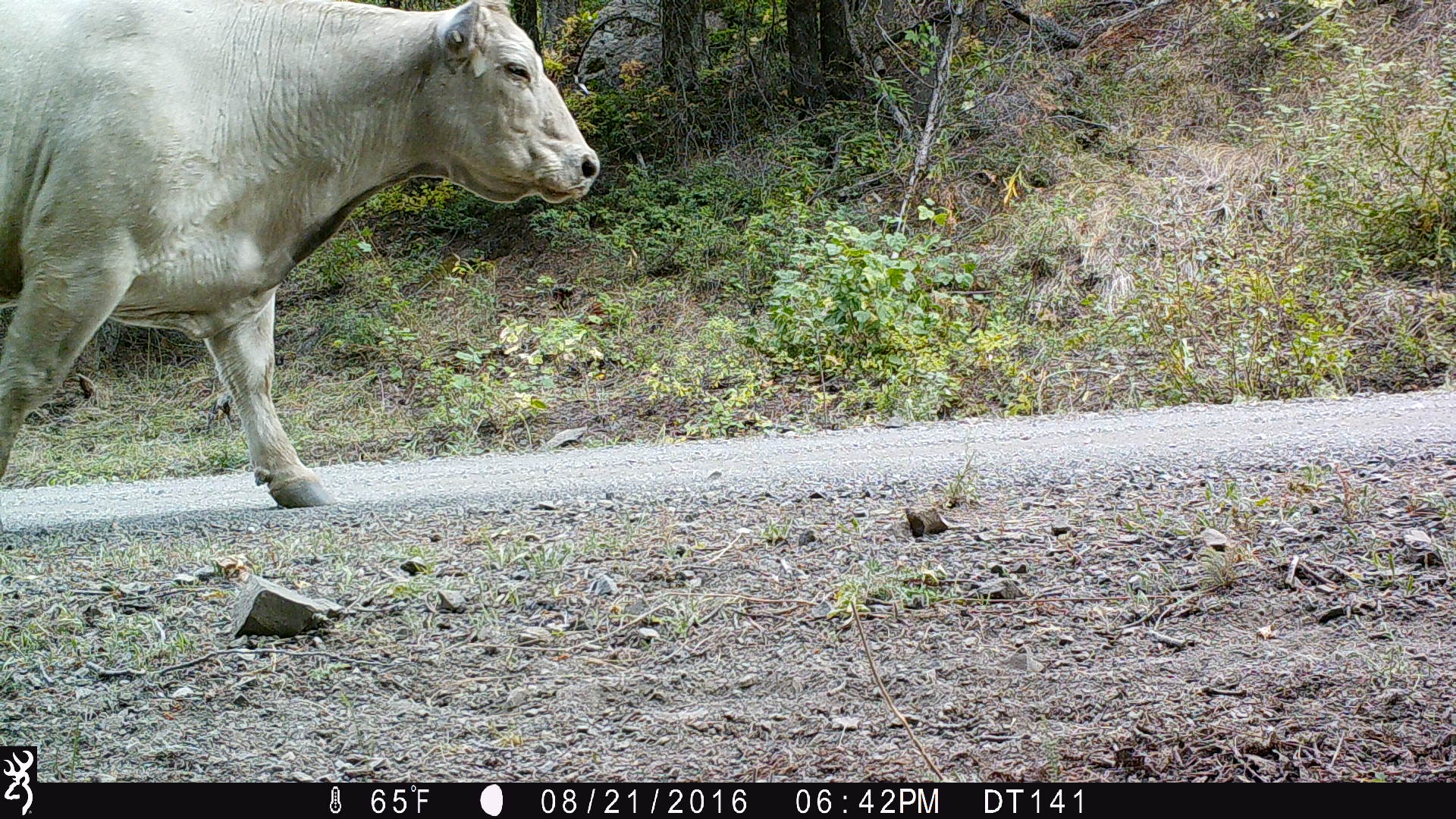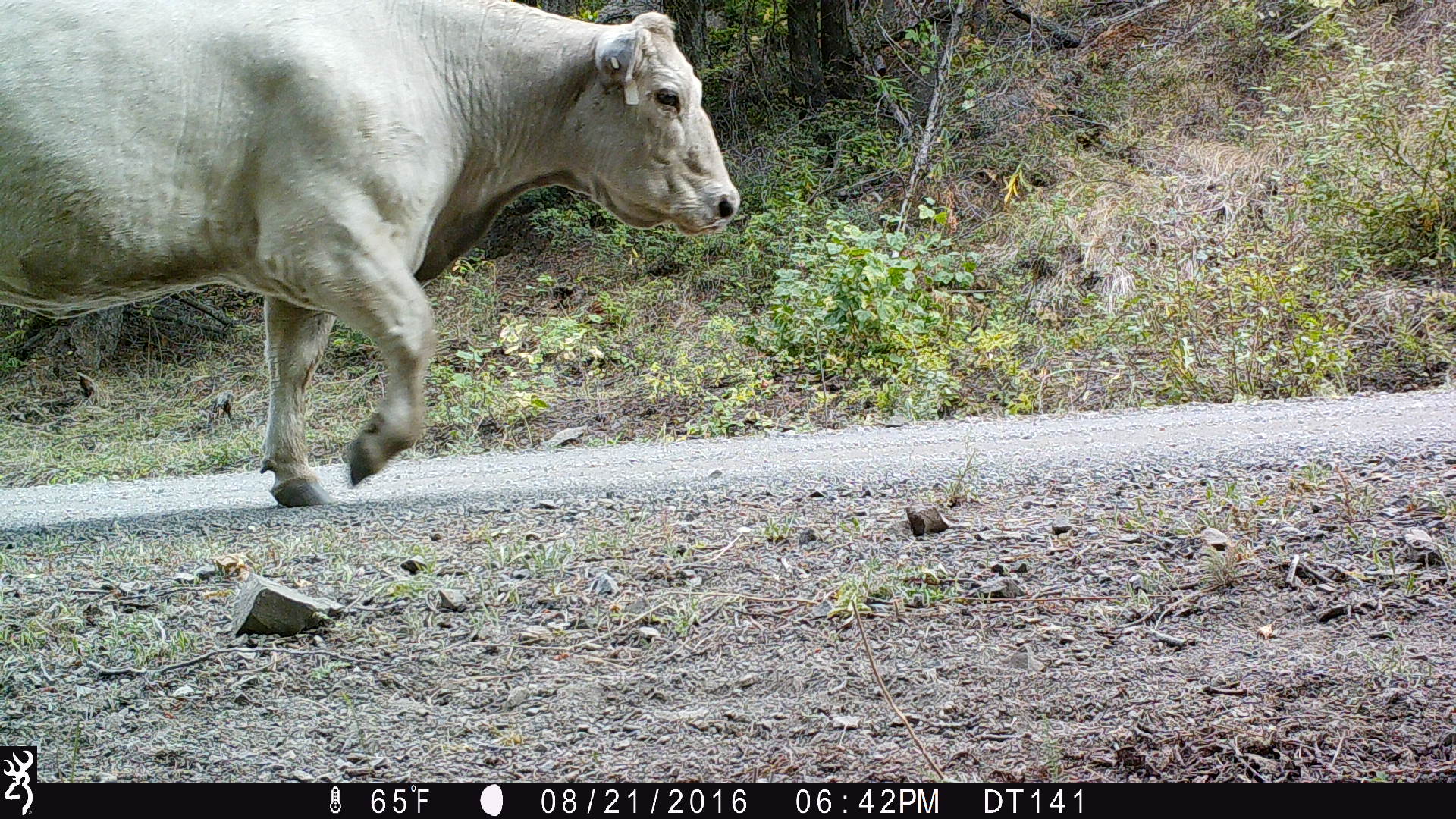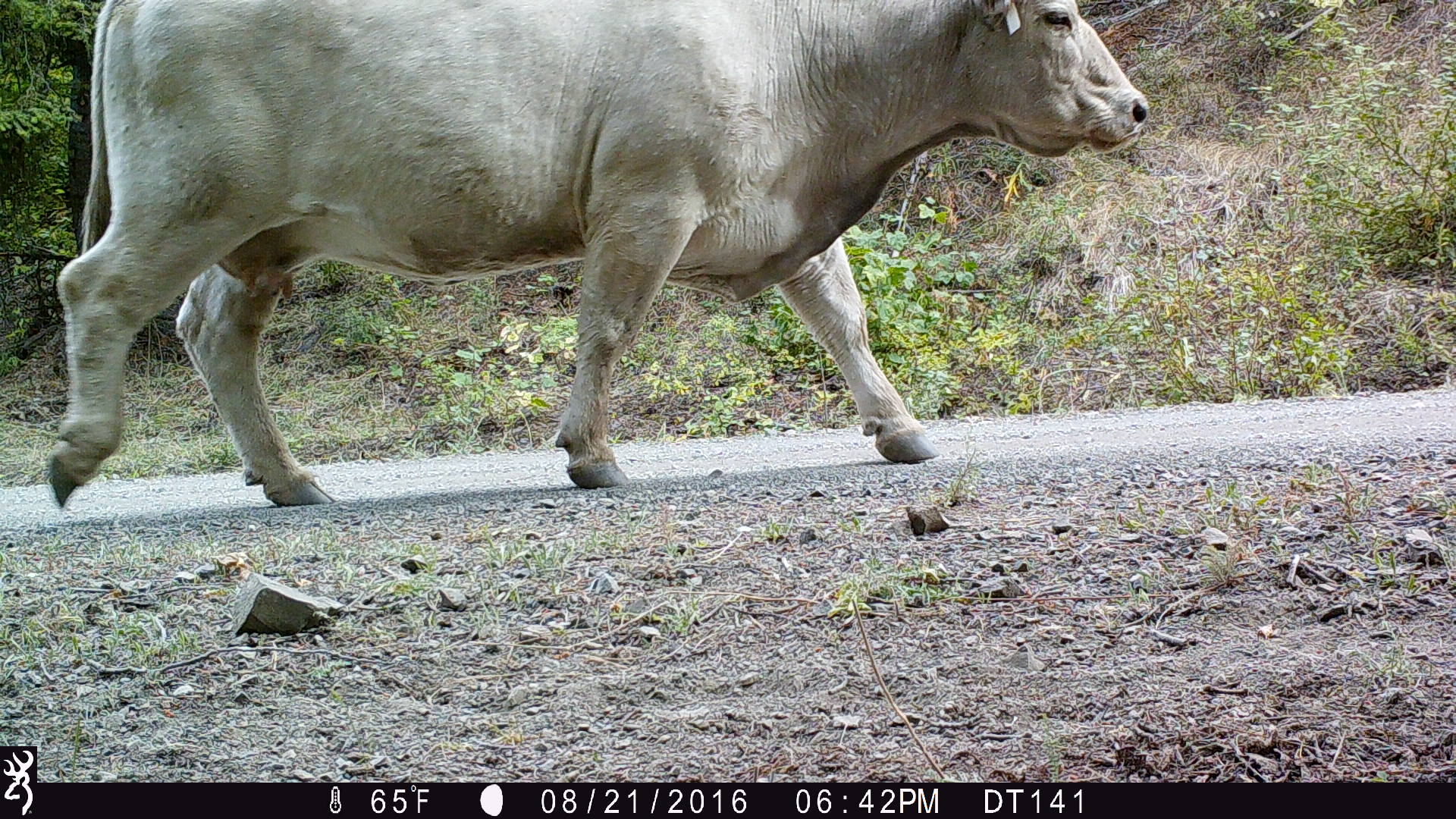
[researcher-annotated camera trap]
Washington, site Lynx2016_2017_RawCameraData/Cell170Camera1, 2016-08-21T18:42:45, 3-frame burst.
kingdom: Animalia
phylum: Chordata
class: Mammalia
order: Artiodactyla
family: Bovidae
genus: Bos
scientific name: Bos taurus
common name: domestic cattle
Domestic cattle (Bos taurus). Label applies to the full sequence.